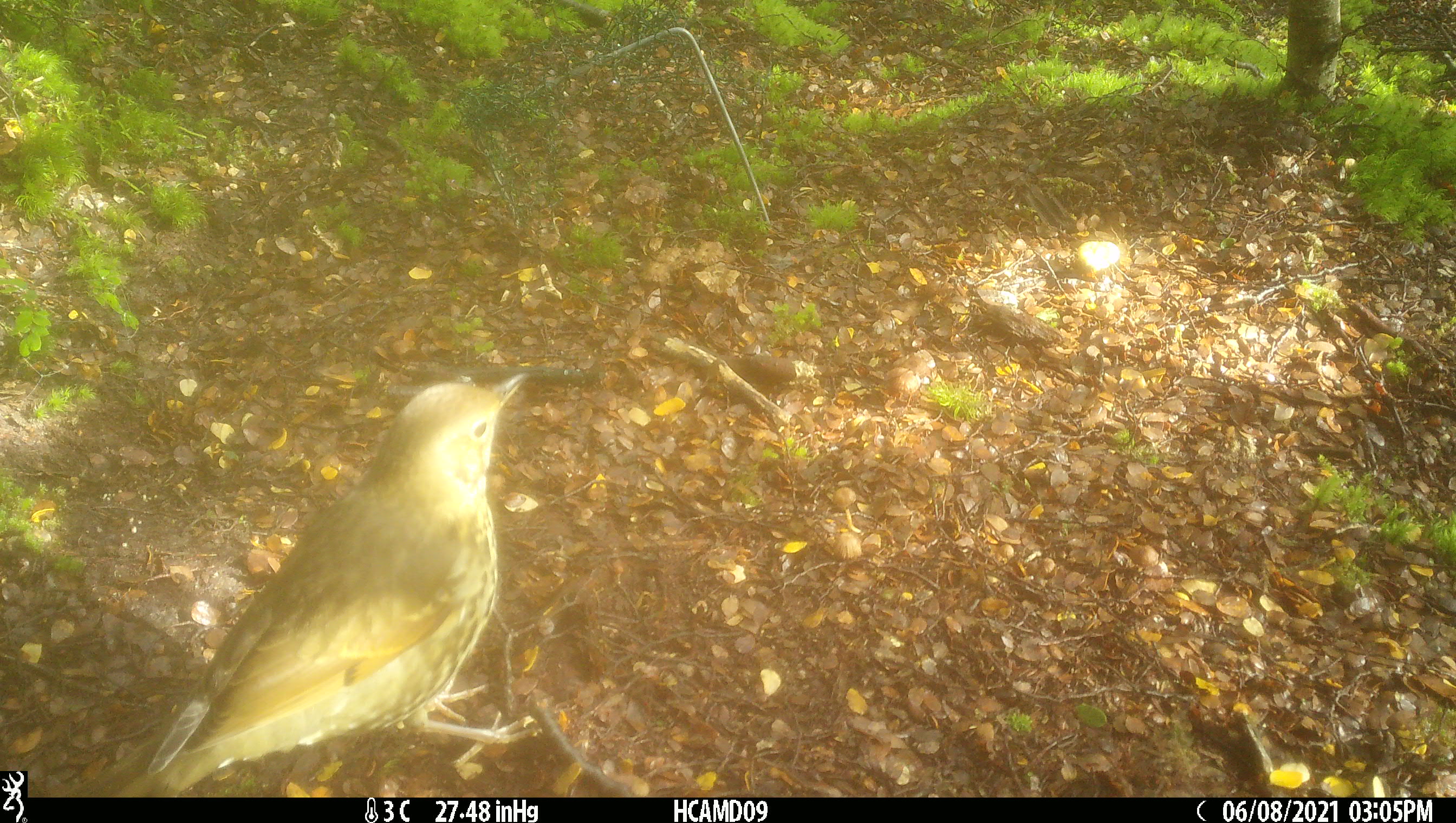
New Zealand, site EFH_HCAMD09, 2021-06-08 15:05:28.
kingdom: Animalia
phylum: Chordata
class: Aves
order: Passeriformes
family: Turdidae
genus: Turdus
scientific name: Turdus philomelos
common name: song thrush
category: thrush